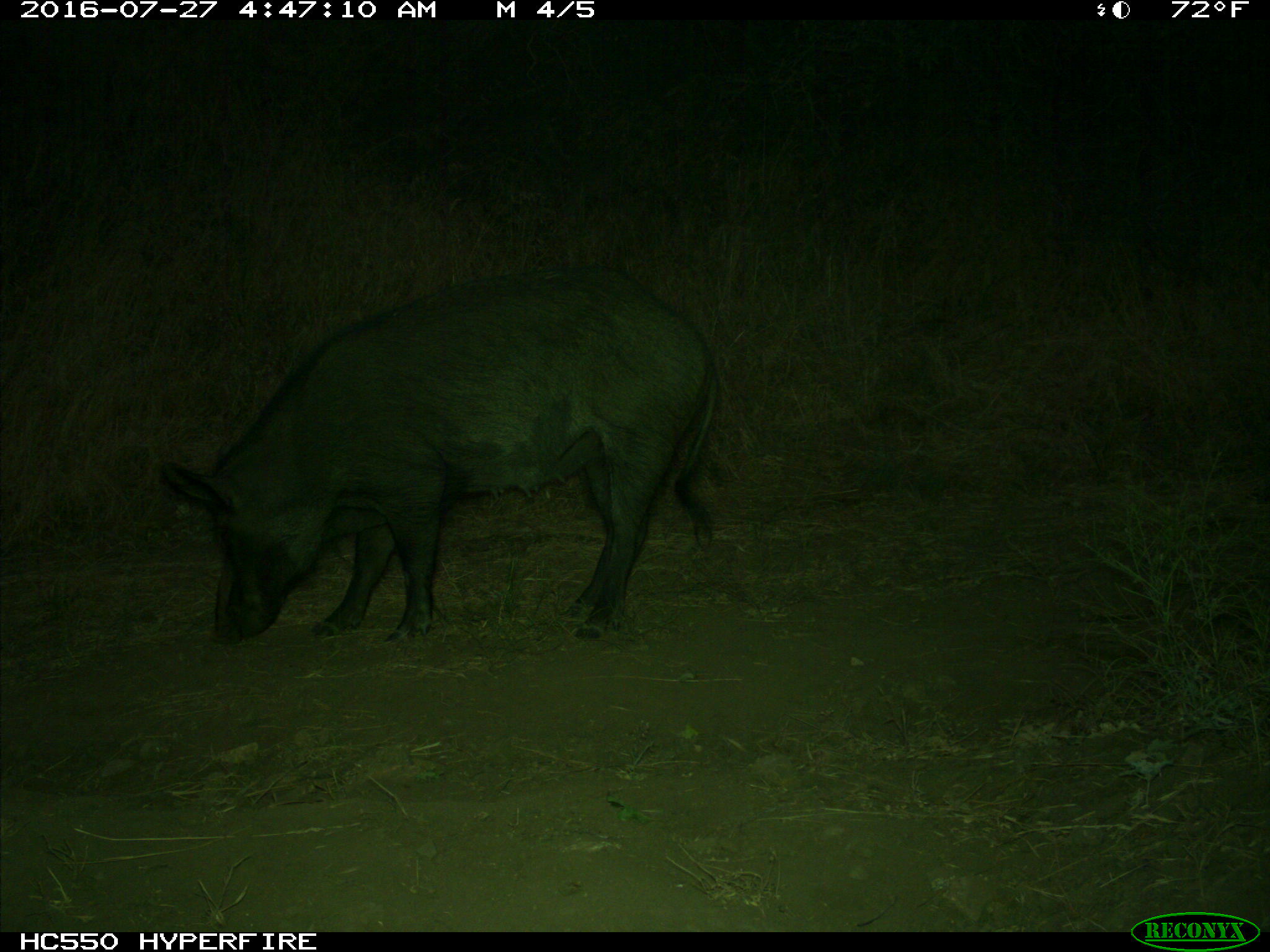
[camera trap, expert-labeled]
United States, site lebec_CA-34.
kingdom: Animalia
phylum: Chordata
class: Mammalia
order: Artiodactyla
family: Suidae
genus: Sus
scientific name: Sus scrofa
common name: wild boar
Sus scrofa (wild boar).